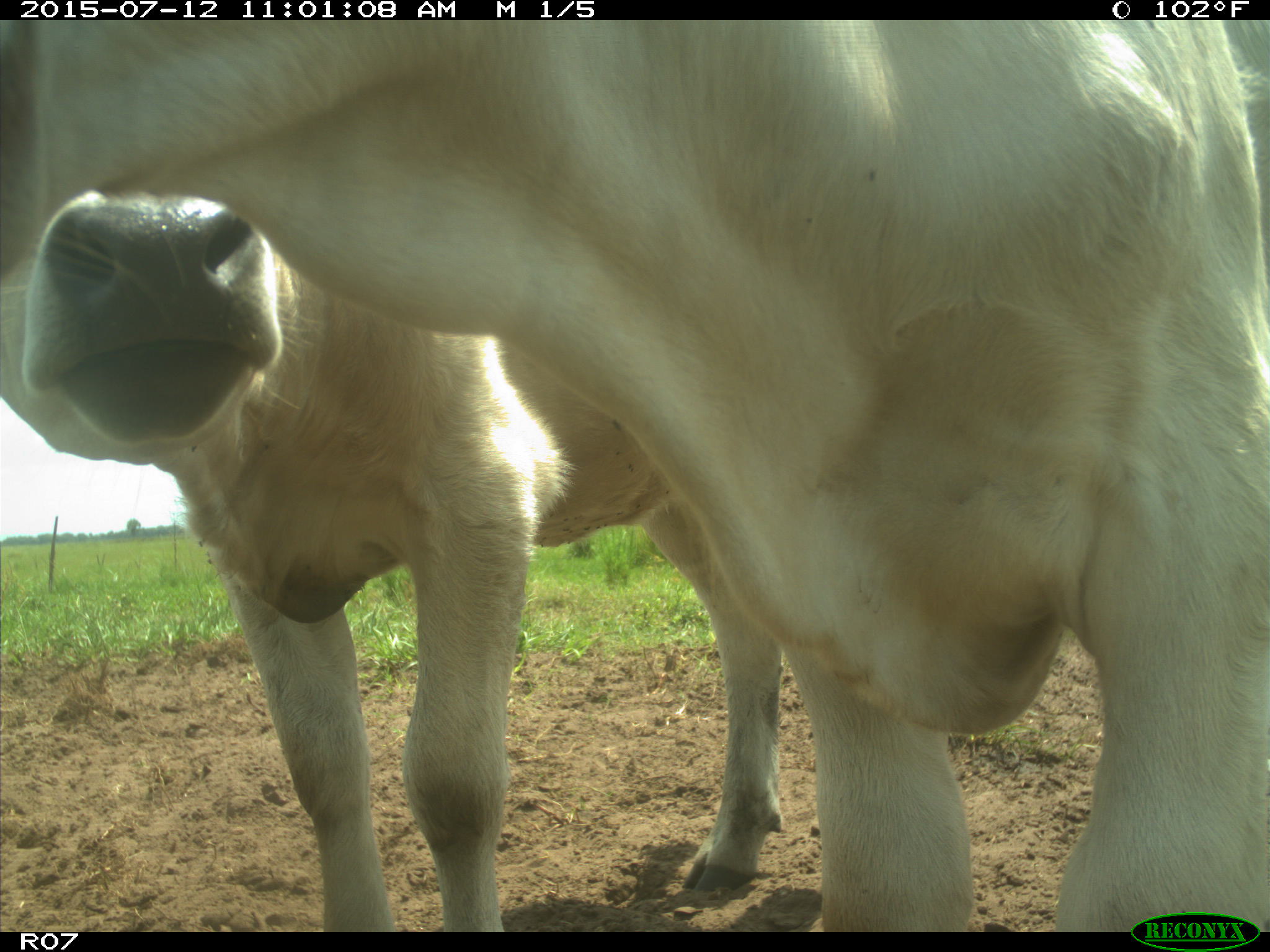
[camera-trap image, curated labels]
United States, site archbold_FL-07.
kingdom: Animalia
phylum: Chordata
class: Mammalia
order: Artiodactyla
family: Bovidae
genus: Bos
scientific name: Bos taurus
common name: domestic cow